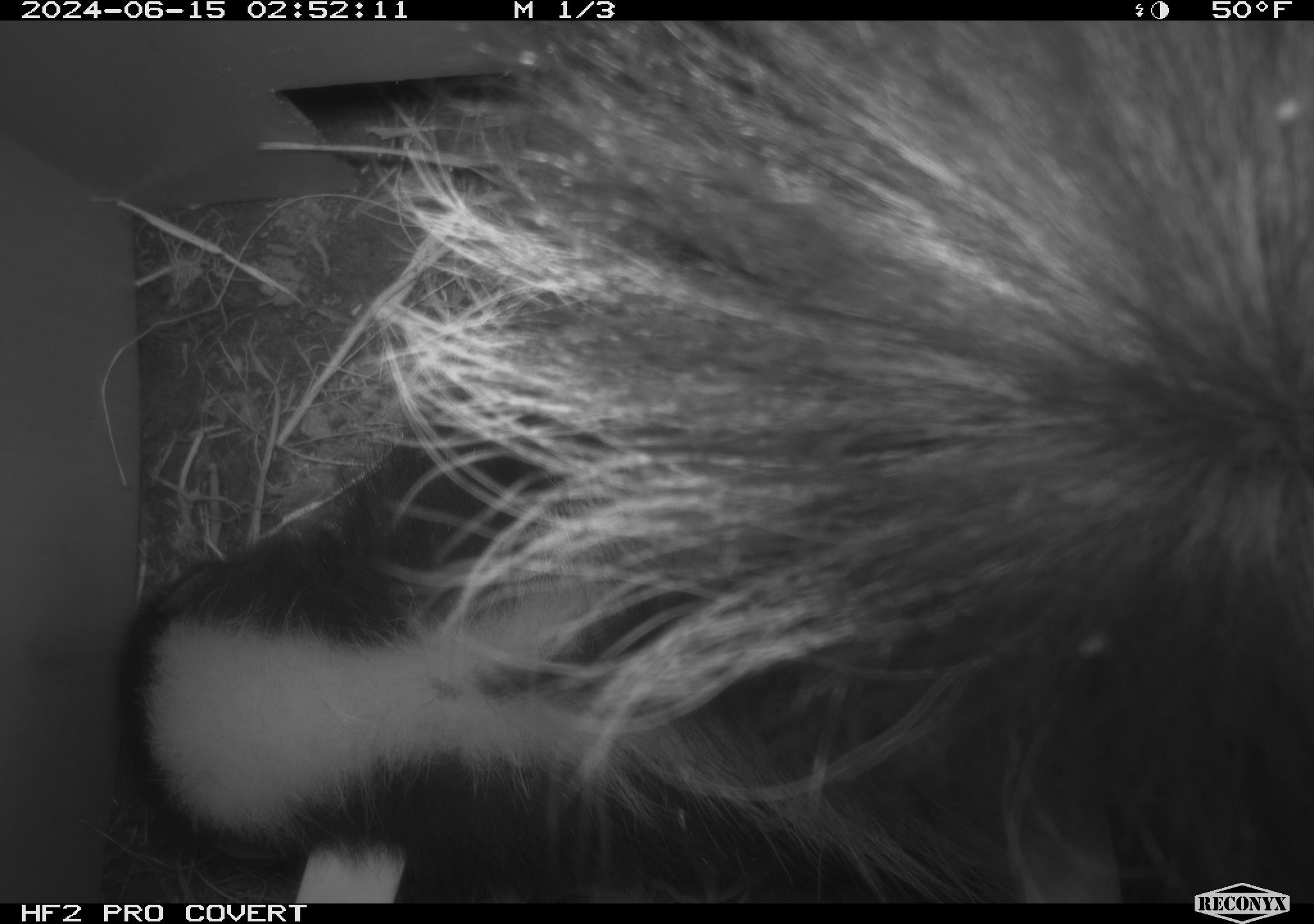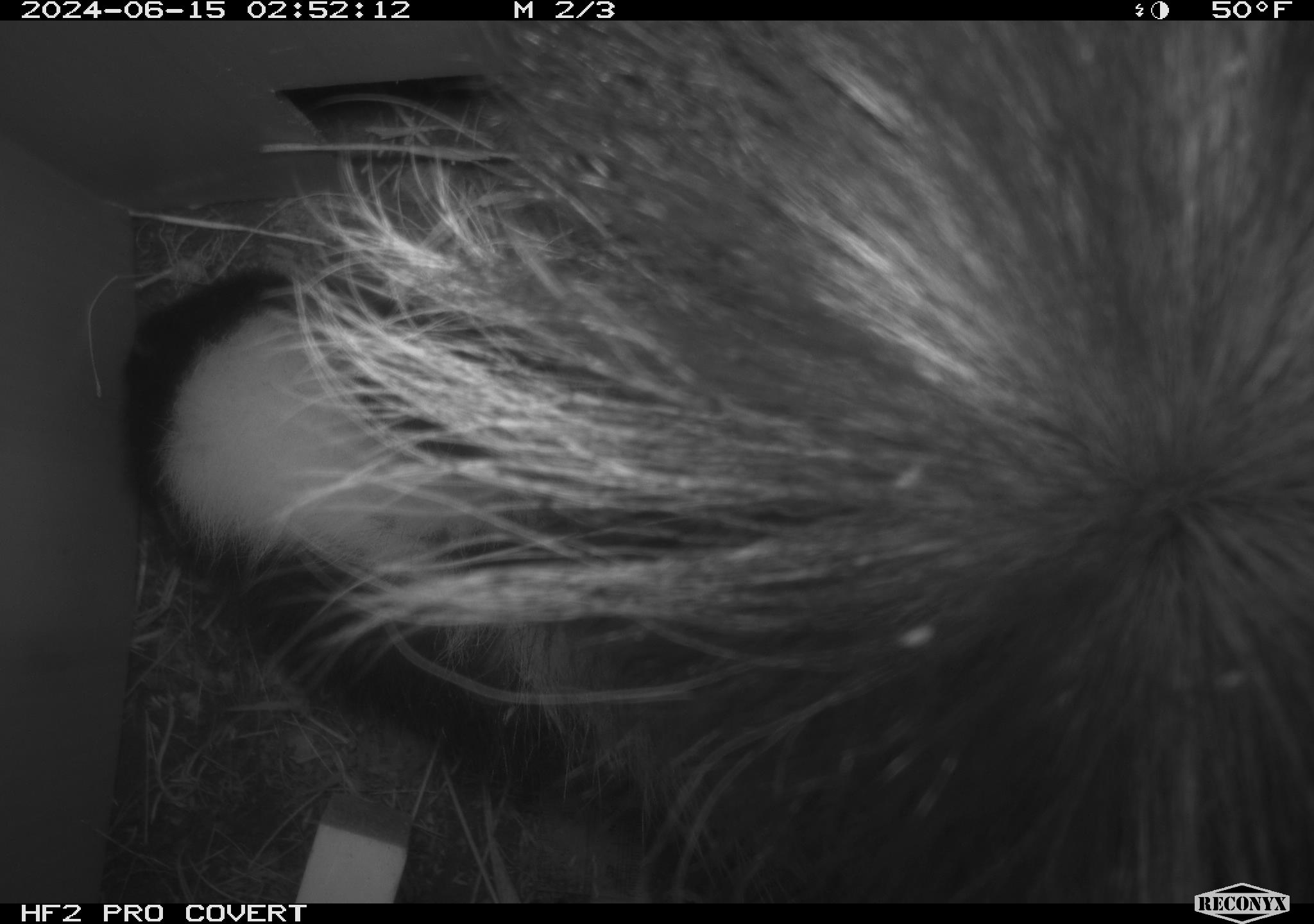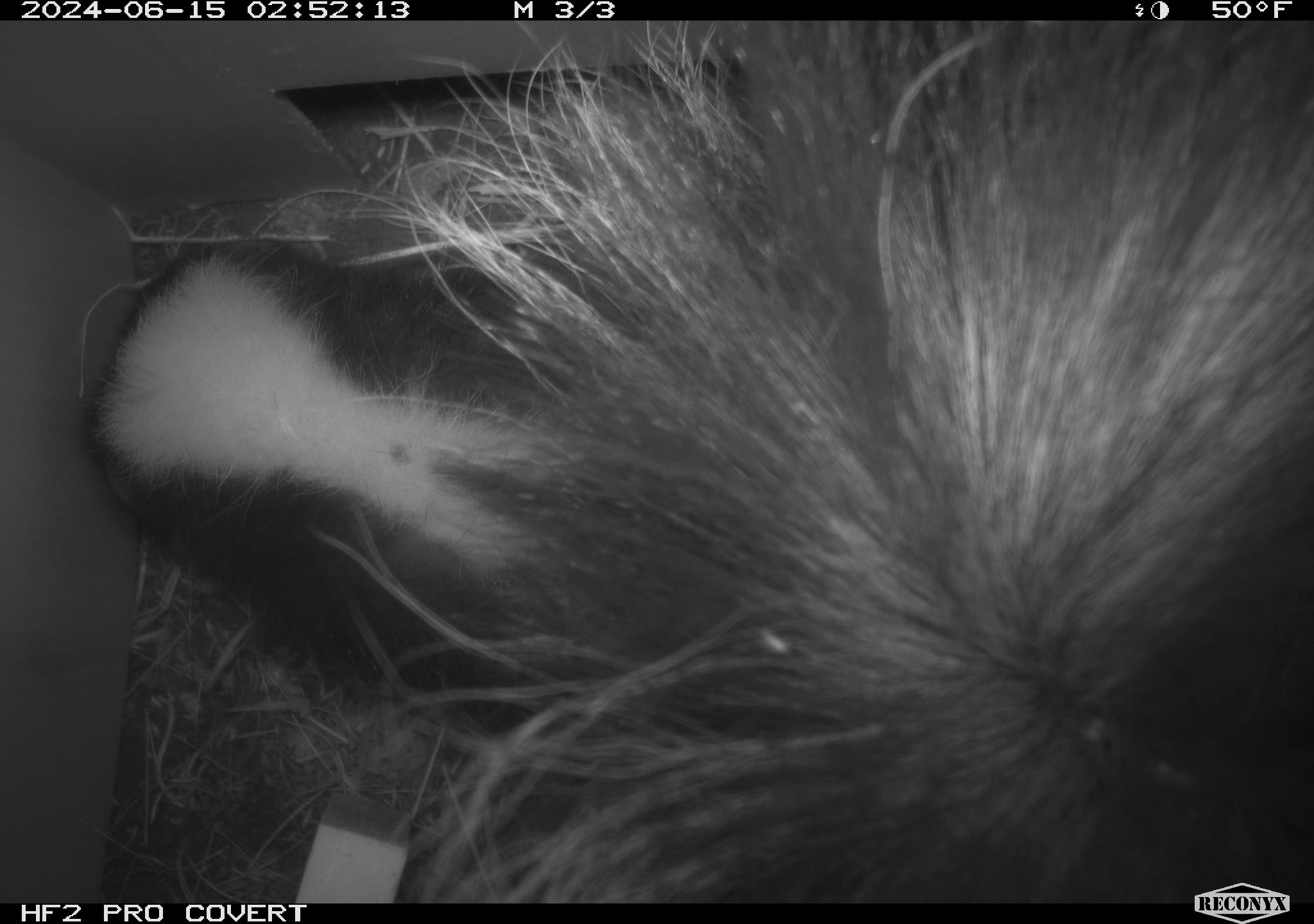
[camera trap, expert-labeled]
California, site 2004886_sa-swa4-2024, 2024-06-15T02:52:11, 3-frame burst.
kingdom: Animalia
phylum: Chordata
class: Mammalia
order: Carnivora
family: Mephitidae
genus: Mephitis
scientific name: Mephitis mephitis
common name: striped skunk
Striped skunk (Mephitis mephitis).